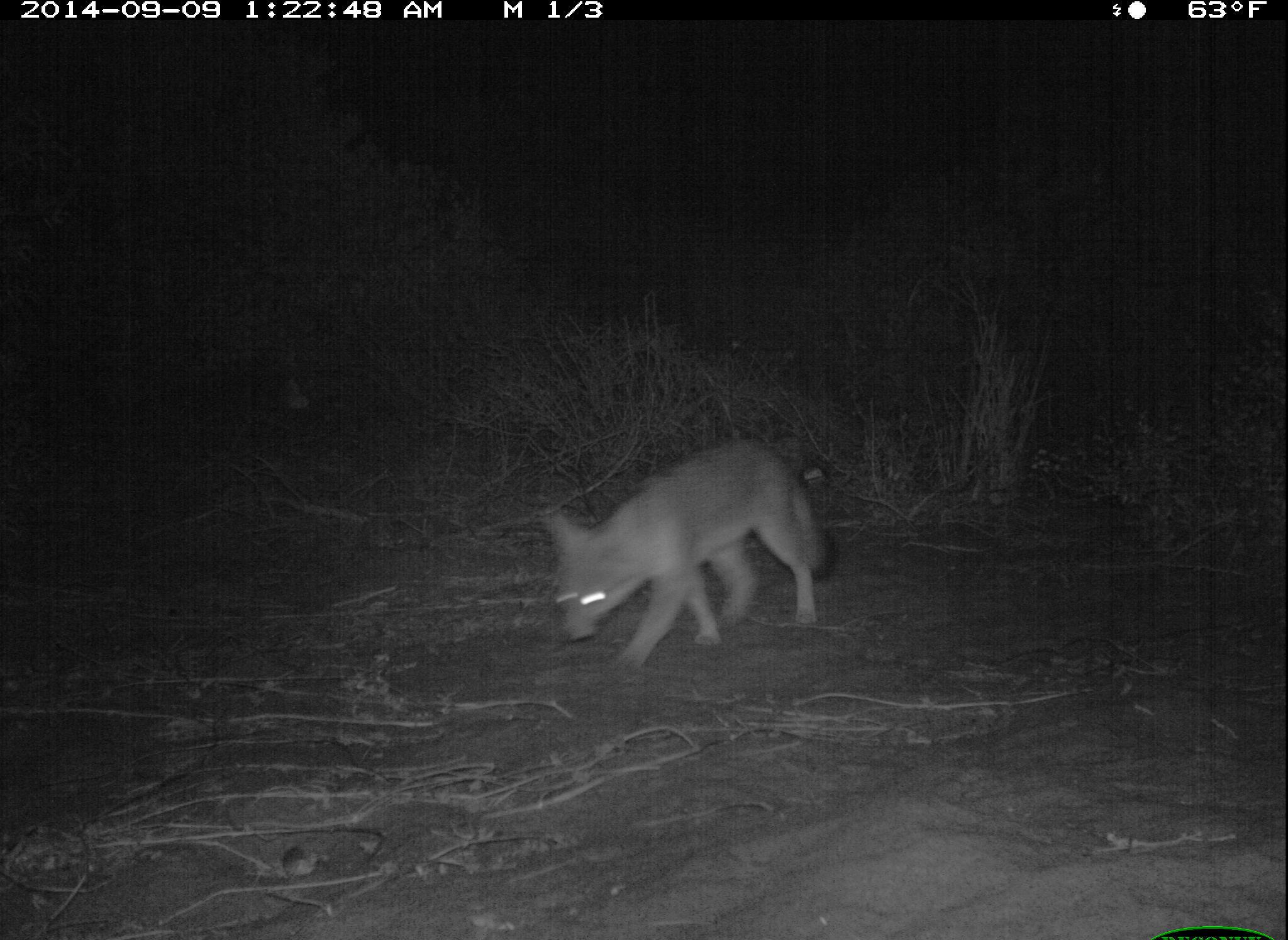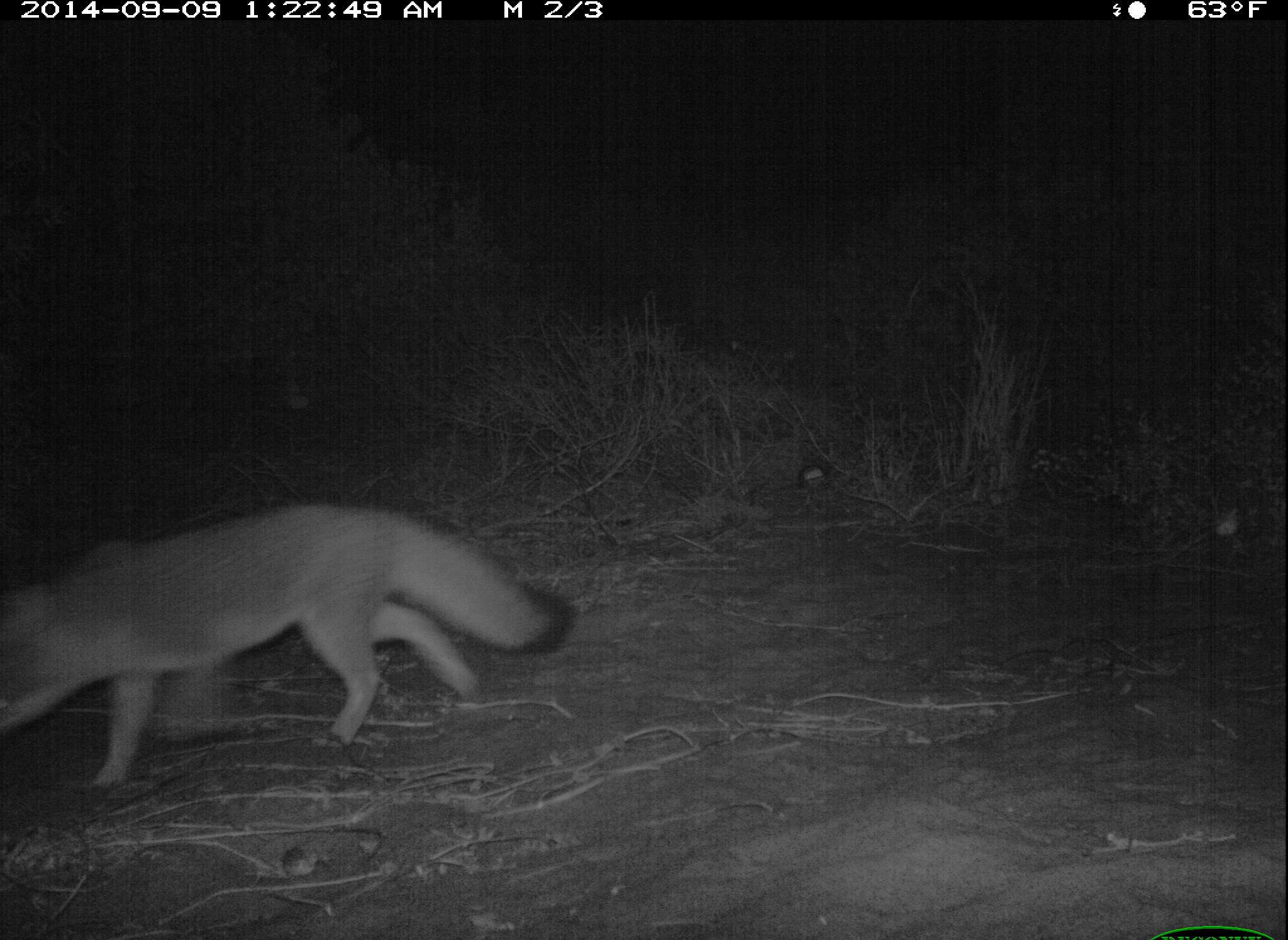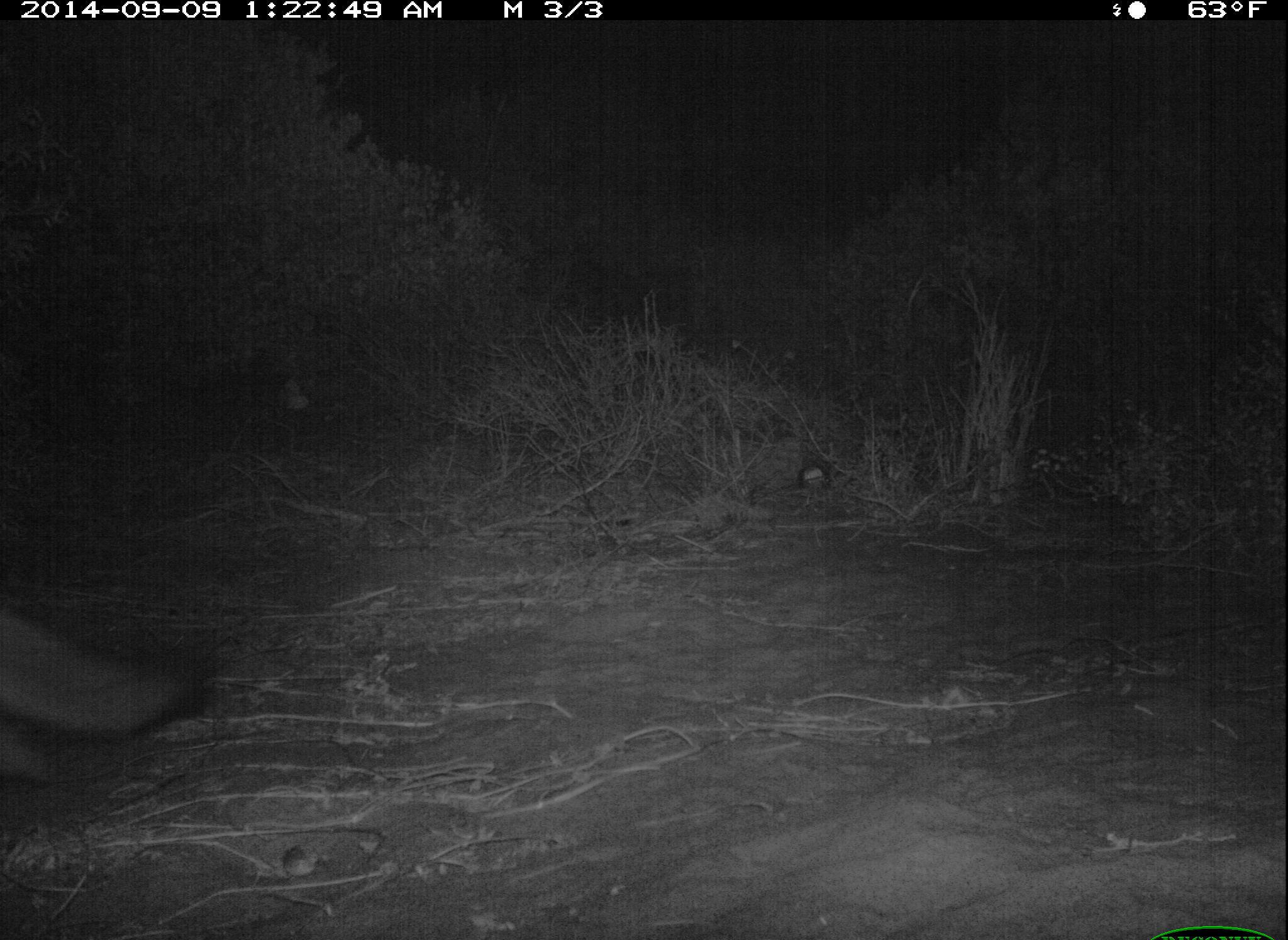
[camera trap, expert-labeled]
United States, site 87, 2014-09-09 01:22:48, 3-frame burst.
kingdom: Animalia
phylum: Chordata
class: Mammalia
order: Carnivora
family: Canidae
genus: Urocyon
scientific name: Urocyon cinereoargenteus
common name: gray fox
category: fox